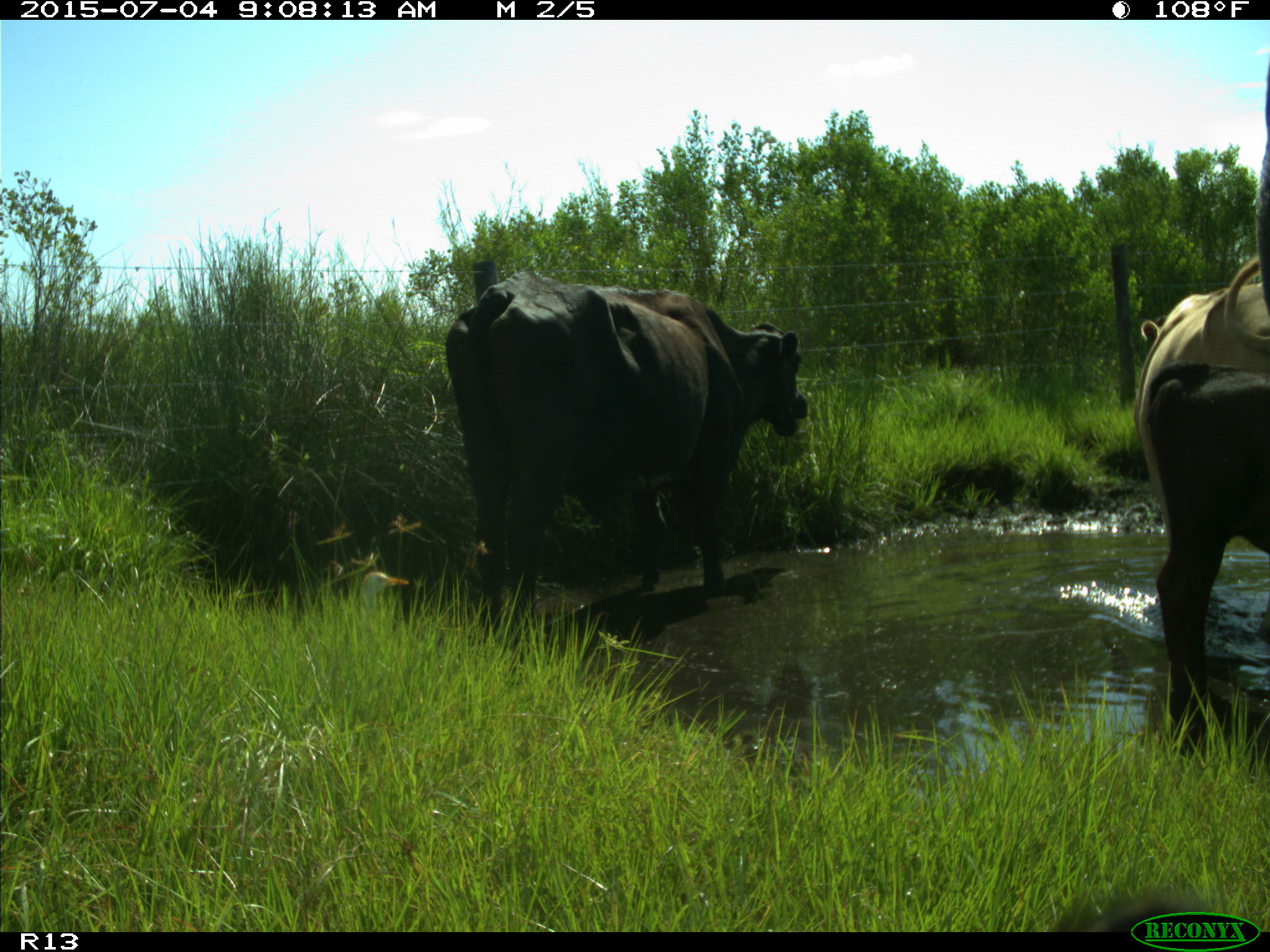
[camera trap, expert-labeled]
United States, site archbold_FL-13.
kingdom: Animalia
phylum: Chordata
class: Mammalia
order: Artiodactyla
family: Bovidae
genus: Bos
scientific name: Bos taurus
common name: domestic cow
Bos taurus (domestic cow).